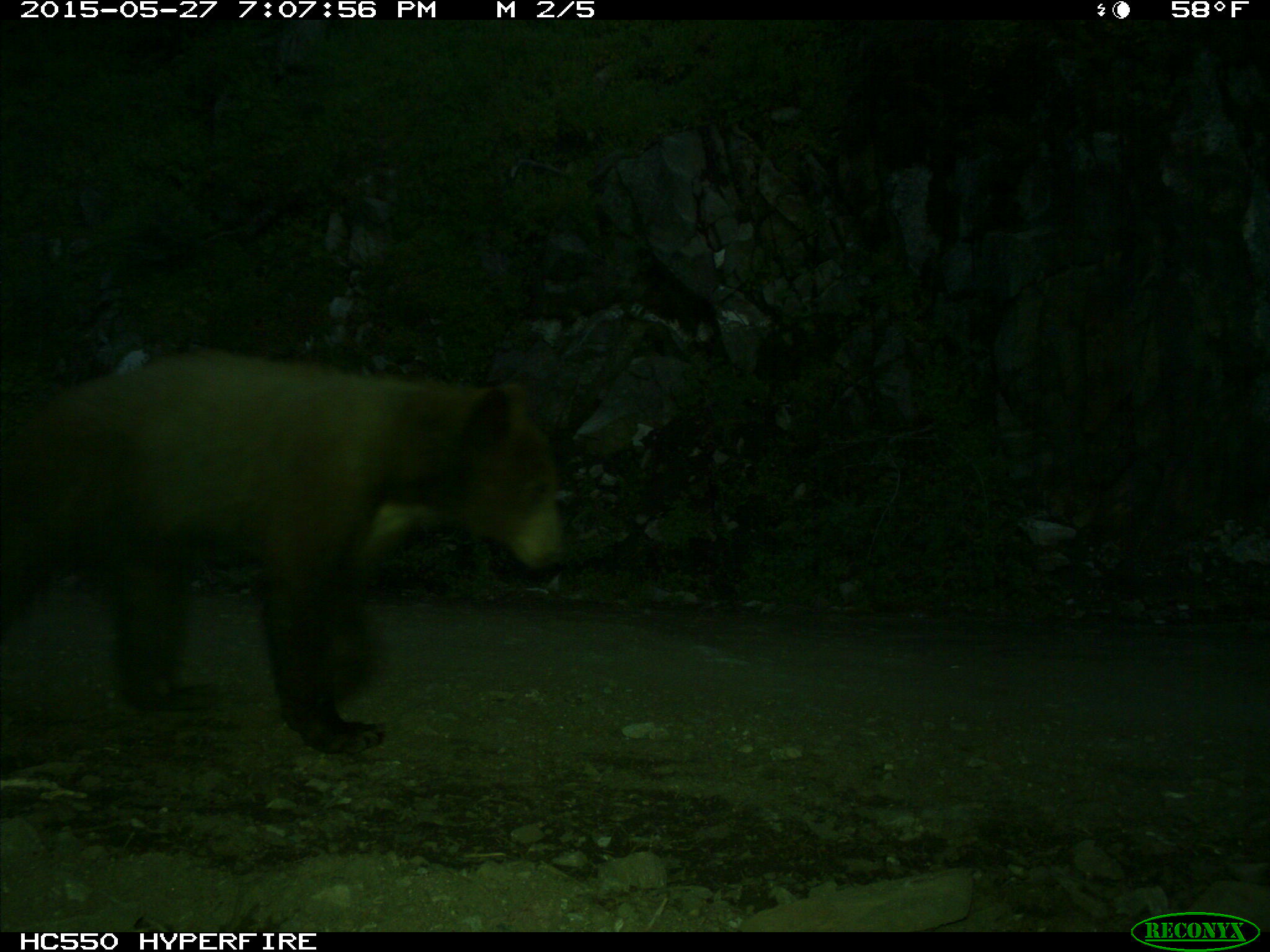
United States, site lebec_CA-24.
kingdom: Animalia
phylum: Chordata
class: Mammalia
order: Carnivora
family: Ursidae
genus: Ursus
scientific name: Ursus americanus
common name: american black bear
Ursus americanus (american black bear).